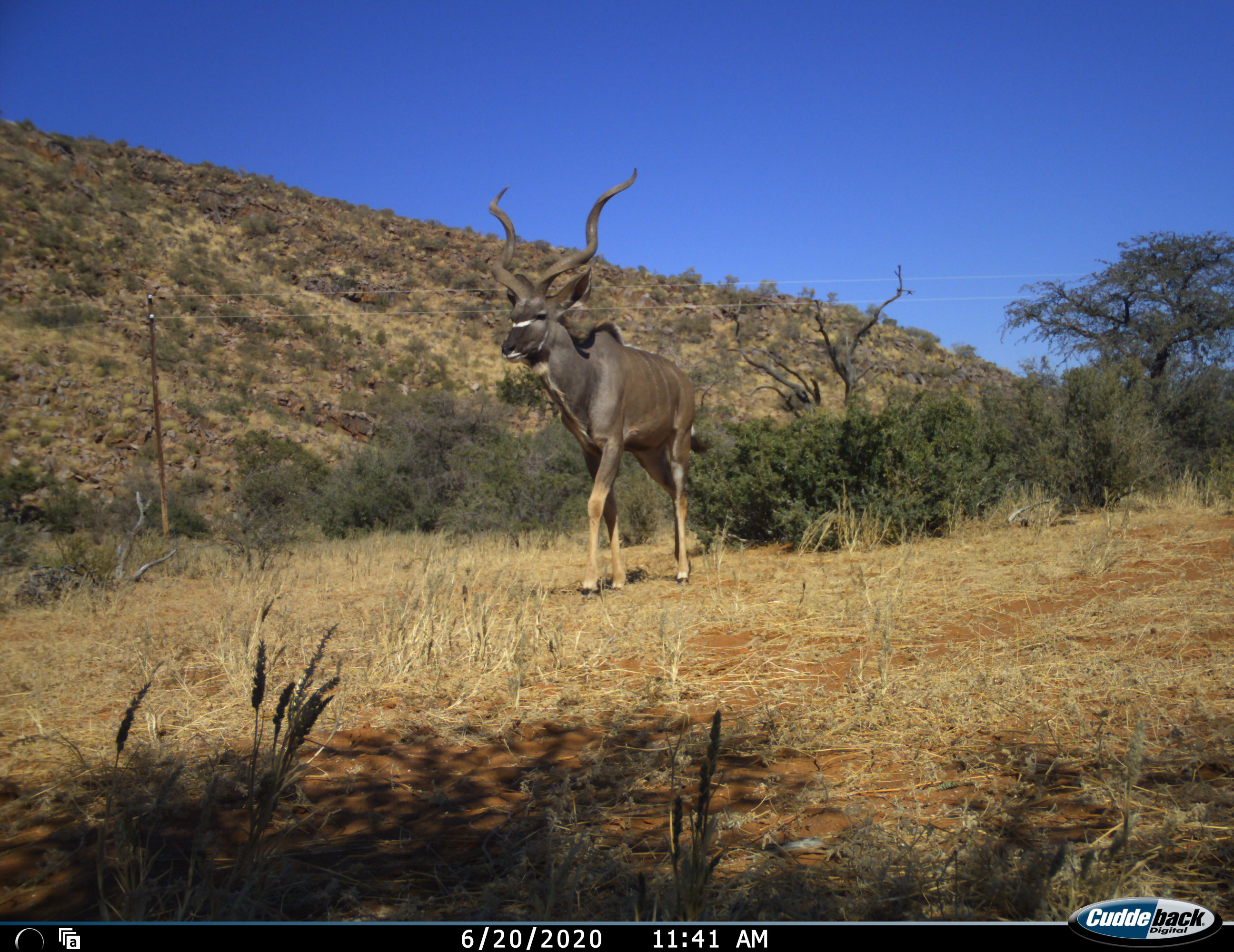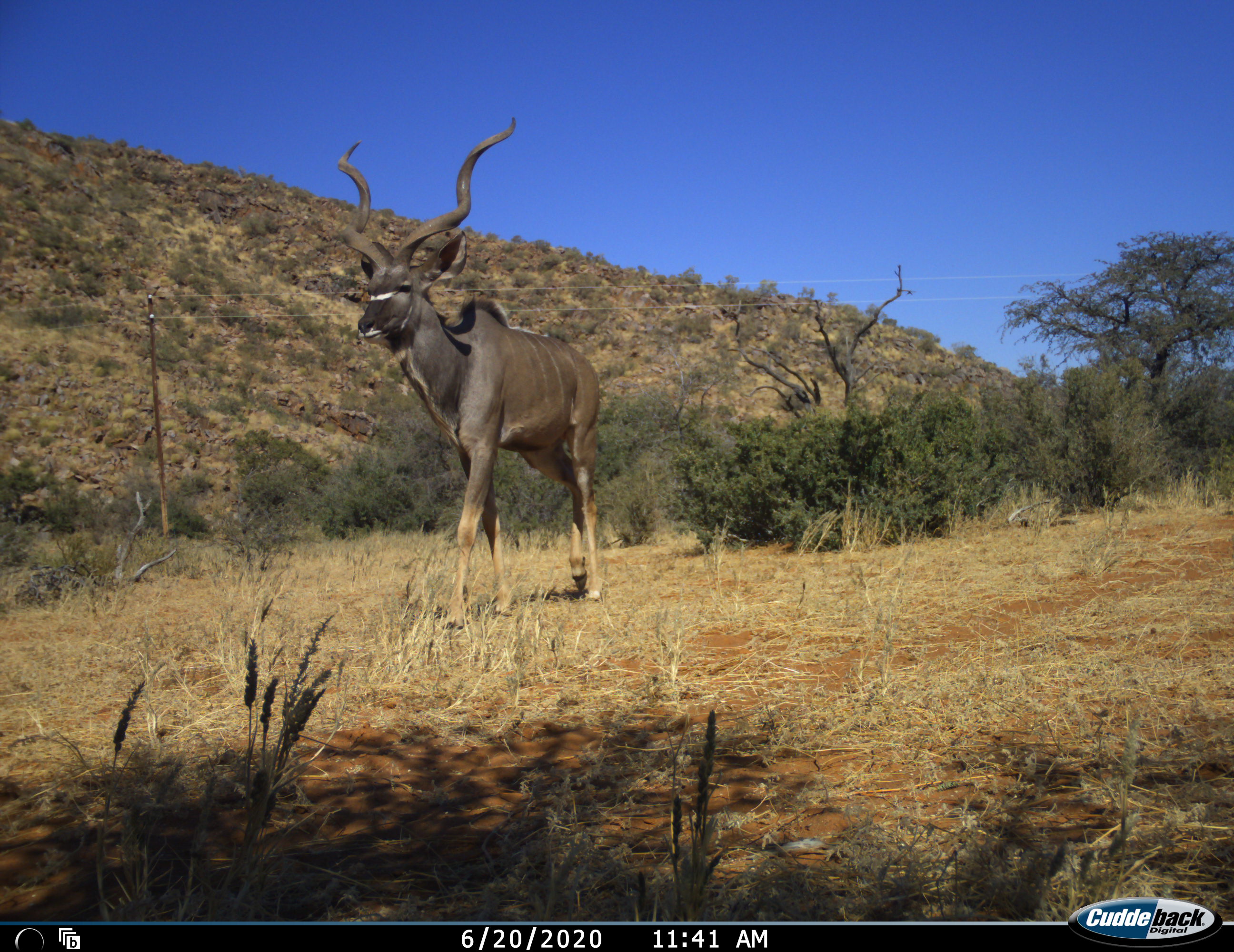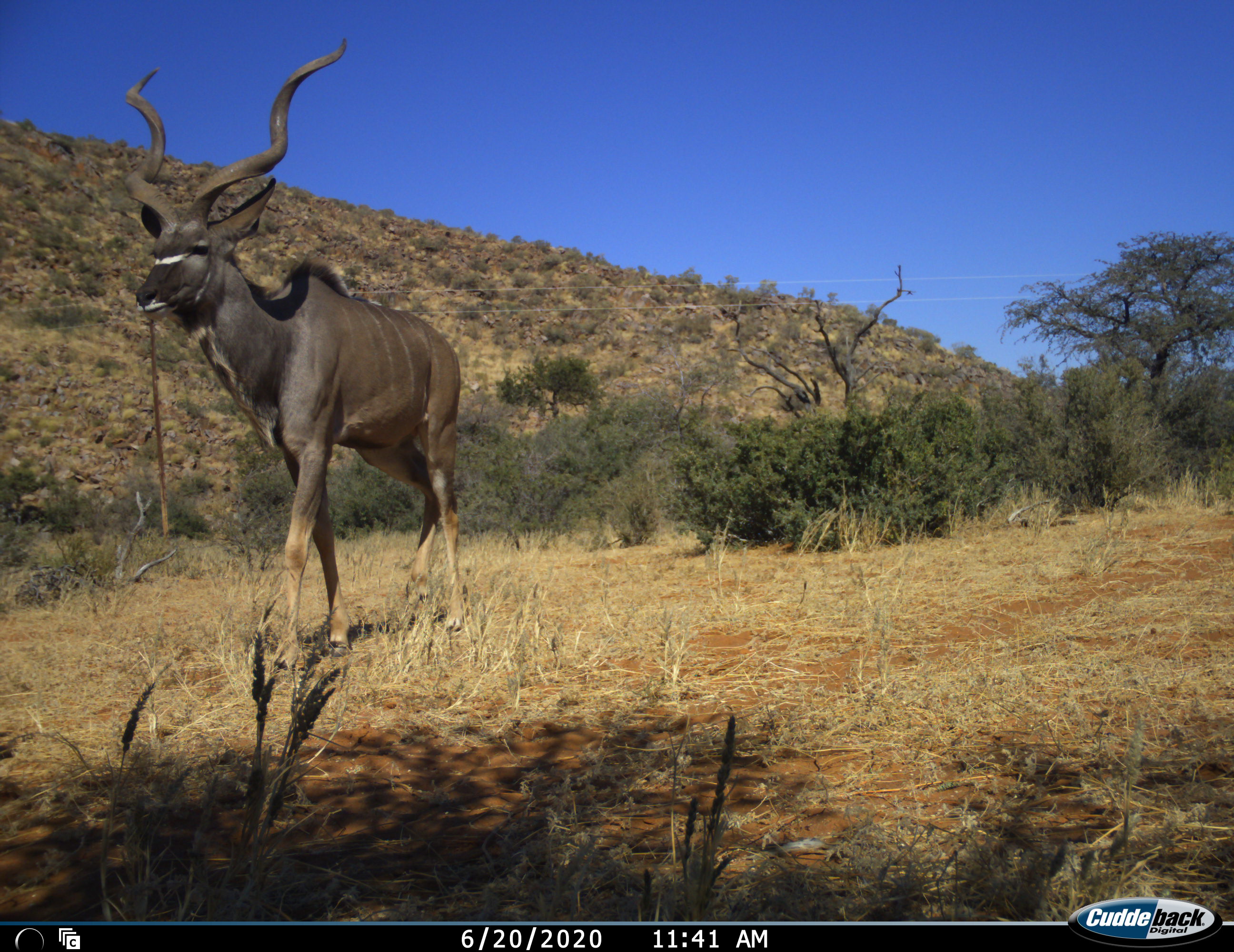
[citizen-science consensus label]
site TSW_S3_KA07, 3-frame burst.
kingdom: Animalia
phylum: Chordata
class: Mammalia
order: Artiodactyla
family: Bovidae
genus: Tragelaphus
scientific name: Tragelaphus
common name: kudu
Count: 1.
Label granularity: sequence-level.